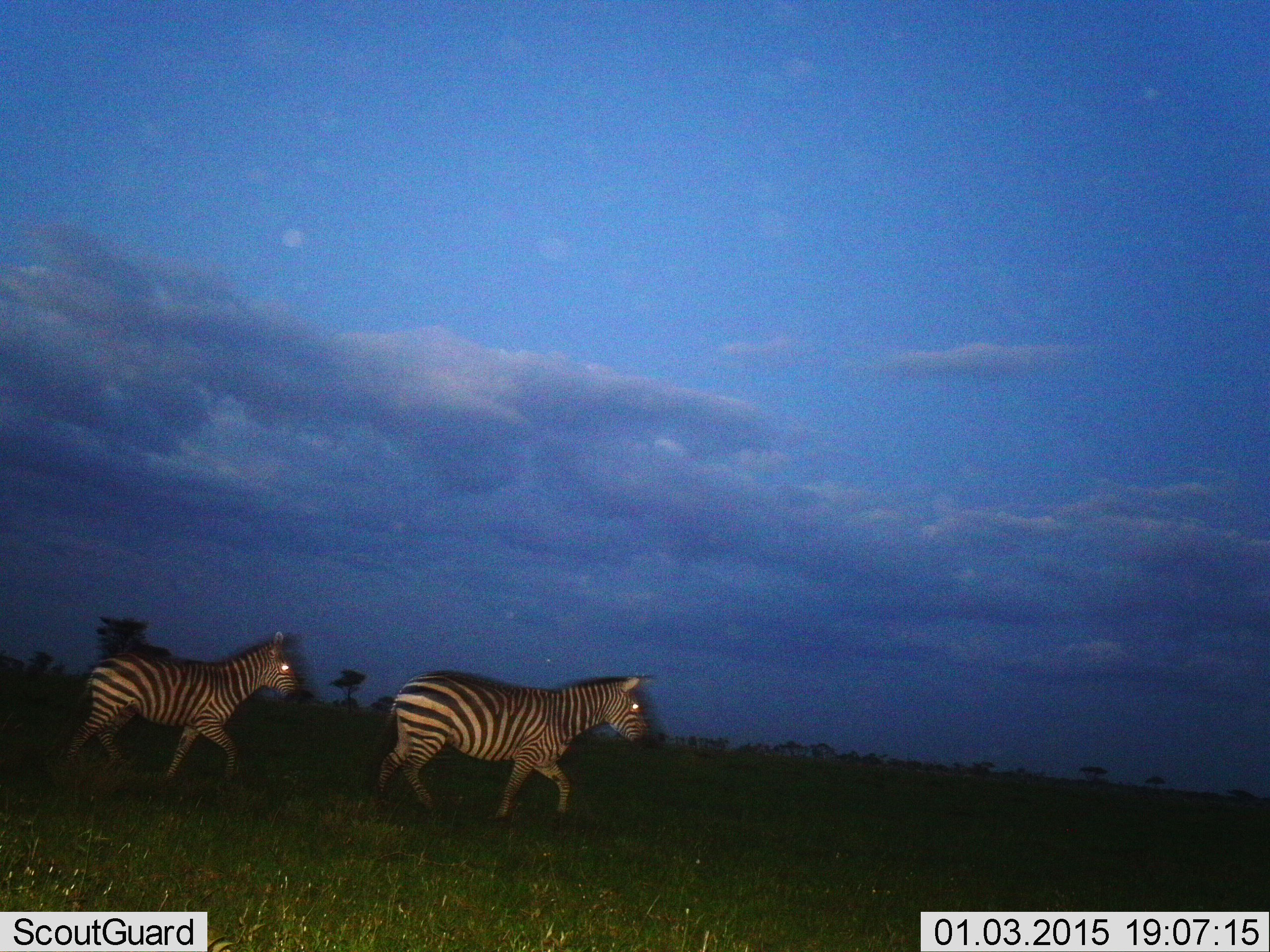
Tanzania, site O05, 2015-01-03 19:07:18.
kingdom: Animalia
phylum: Chordata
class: Mammalia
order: Perissodactyla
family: Equidae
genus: Equus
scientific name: Equus quagga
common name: plains zebra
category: zebra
Zebra (plains zebra) (Equus quagga), count 2. Behavior (volunteer vote fractions): standing 0%, resting 0%, moving 100%, interacting 0%. Young present (vote fraction): 0%. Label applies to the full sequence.